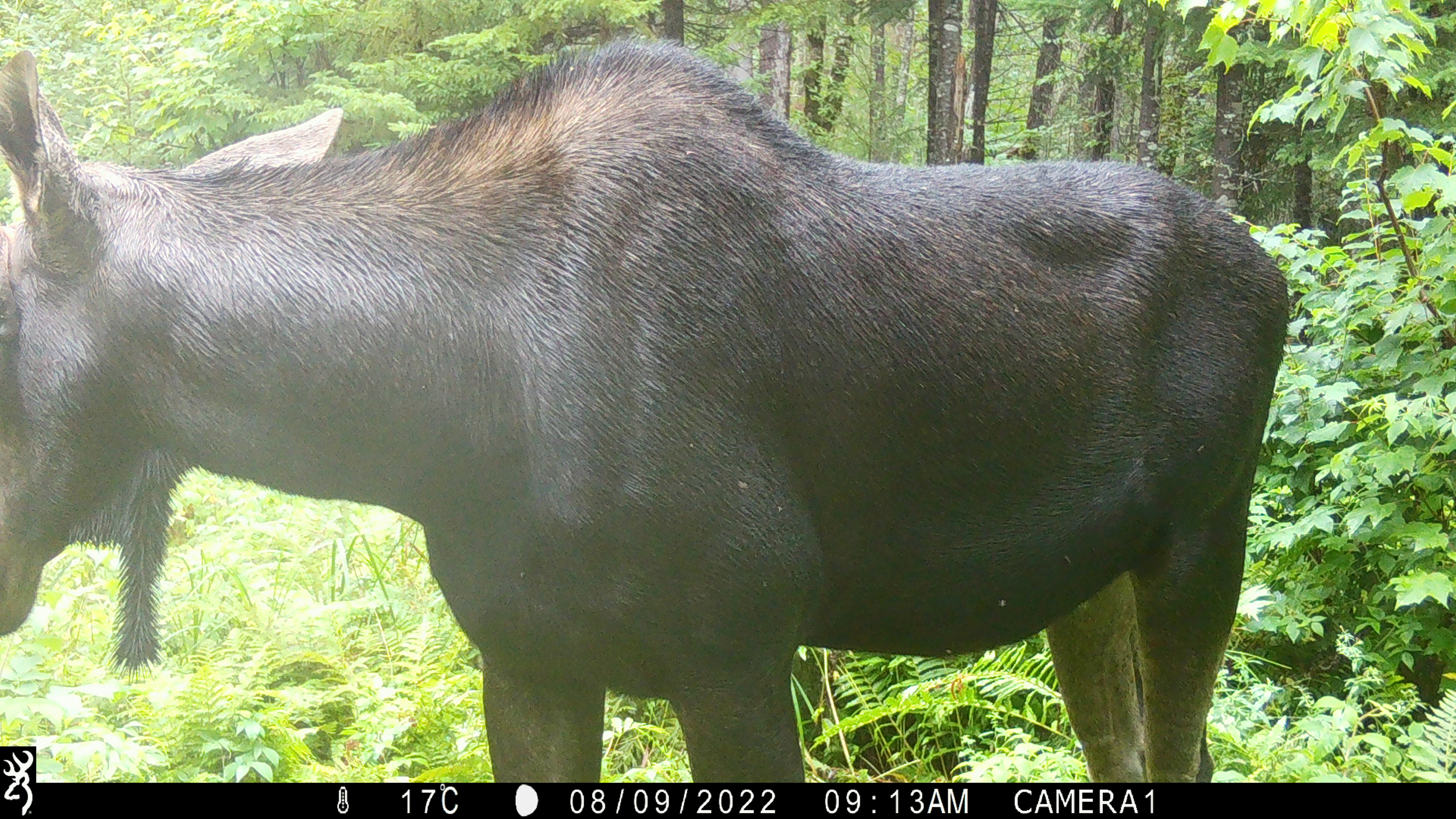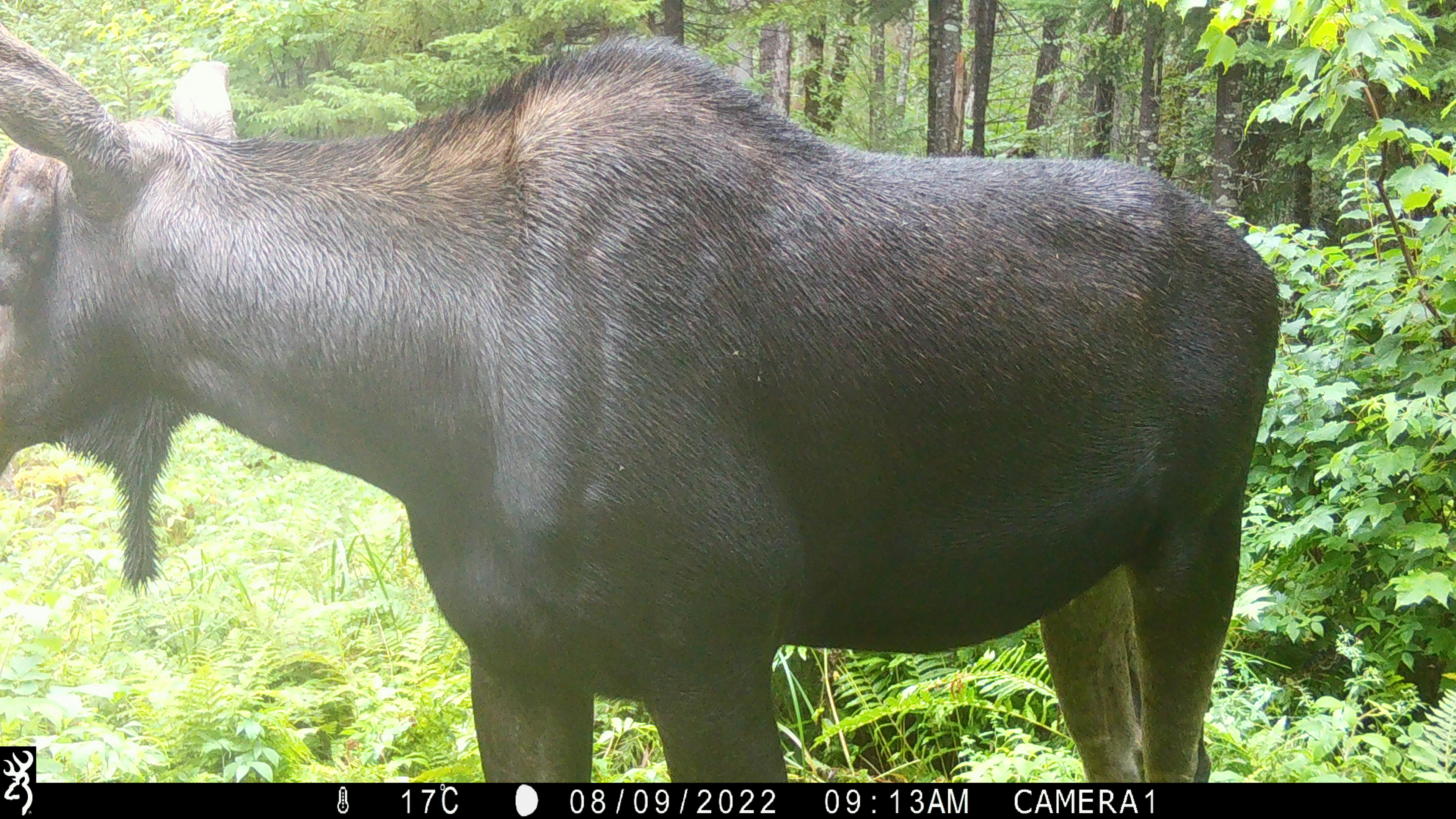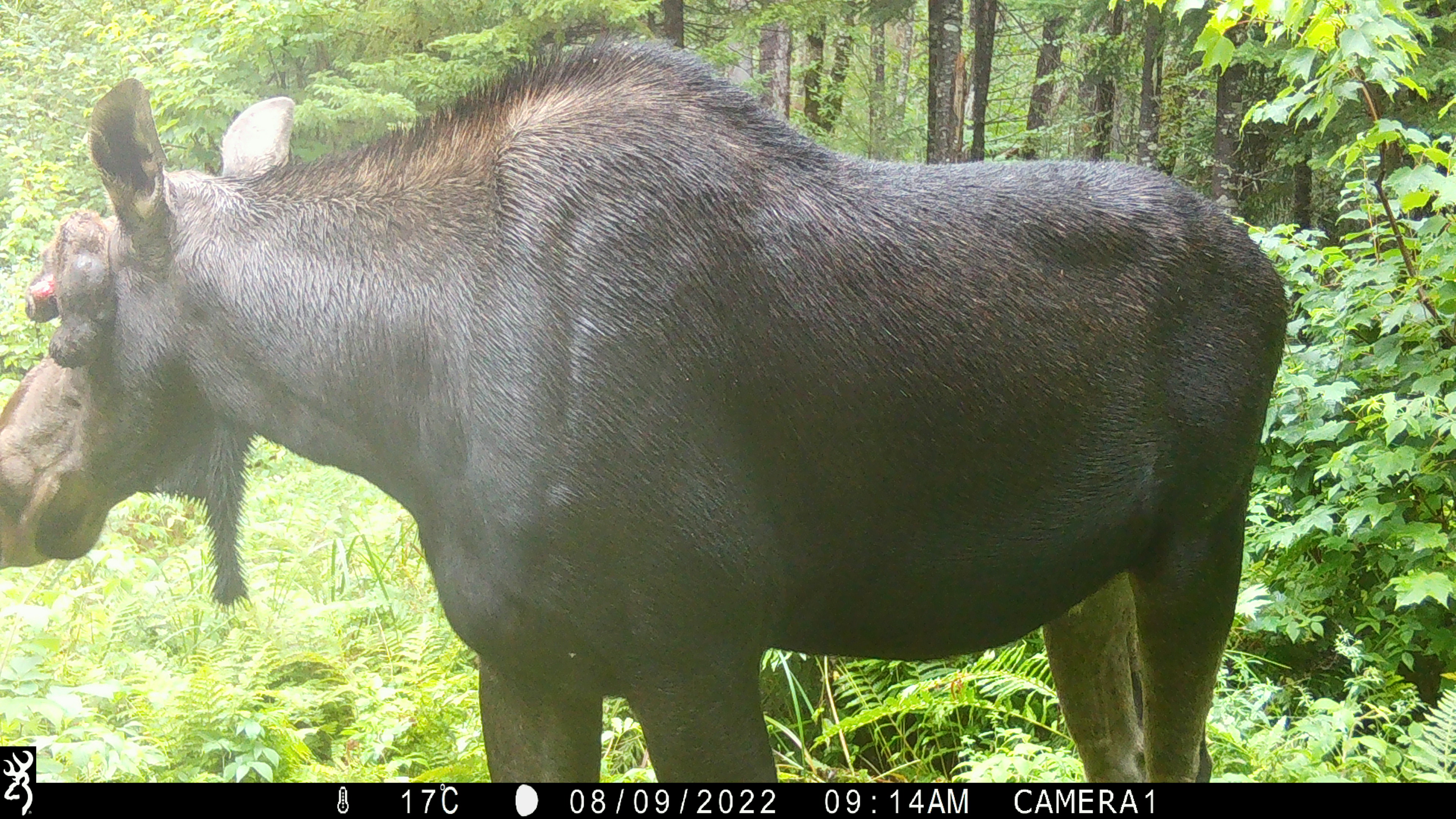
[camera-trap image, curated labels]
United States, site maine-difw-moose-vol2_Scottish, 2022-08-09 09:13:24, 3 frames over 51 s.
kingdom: Animalia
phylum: Chordata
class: Mammalia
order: Artiodactyla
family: Cervidae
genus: Alces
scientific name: Alces alces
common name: moose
Moose (Alces alces).